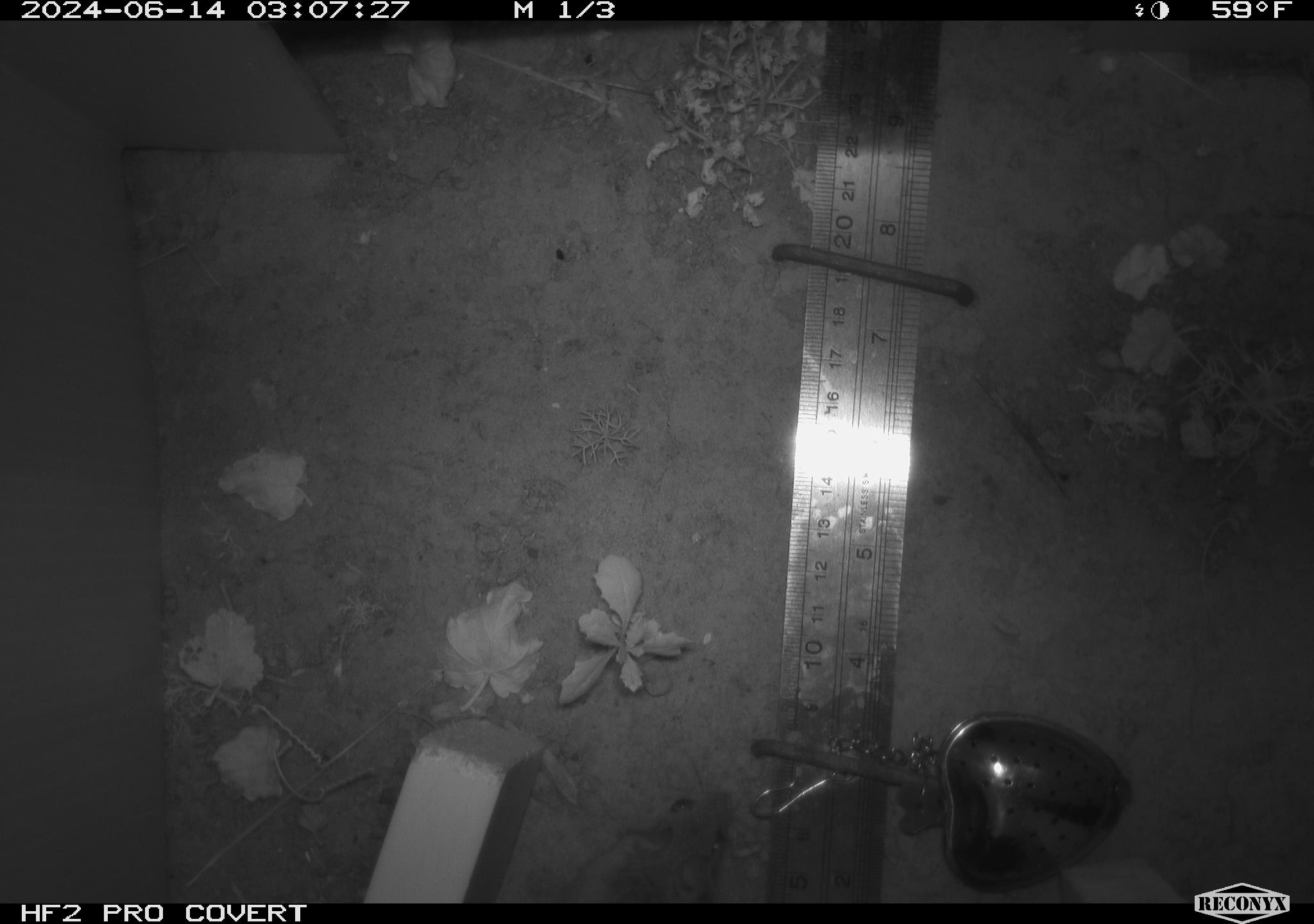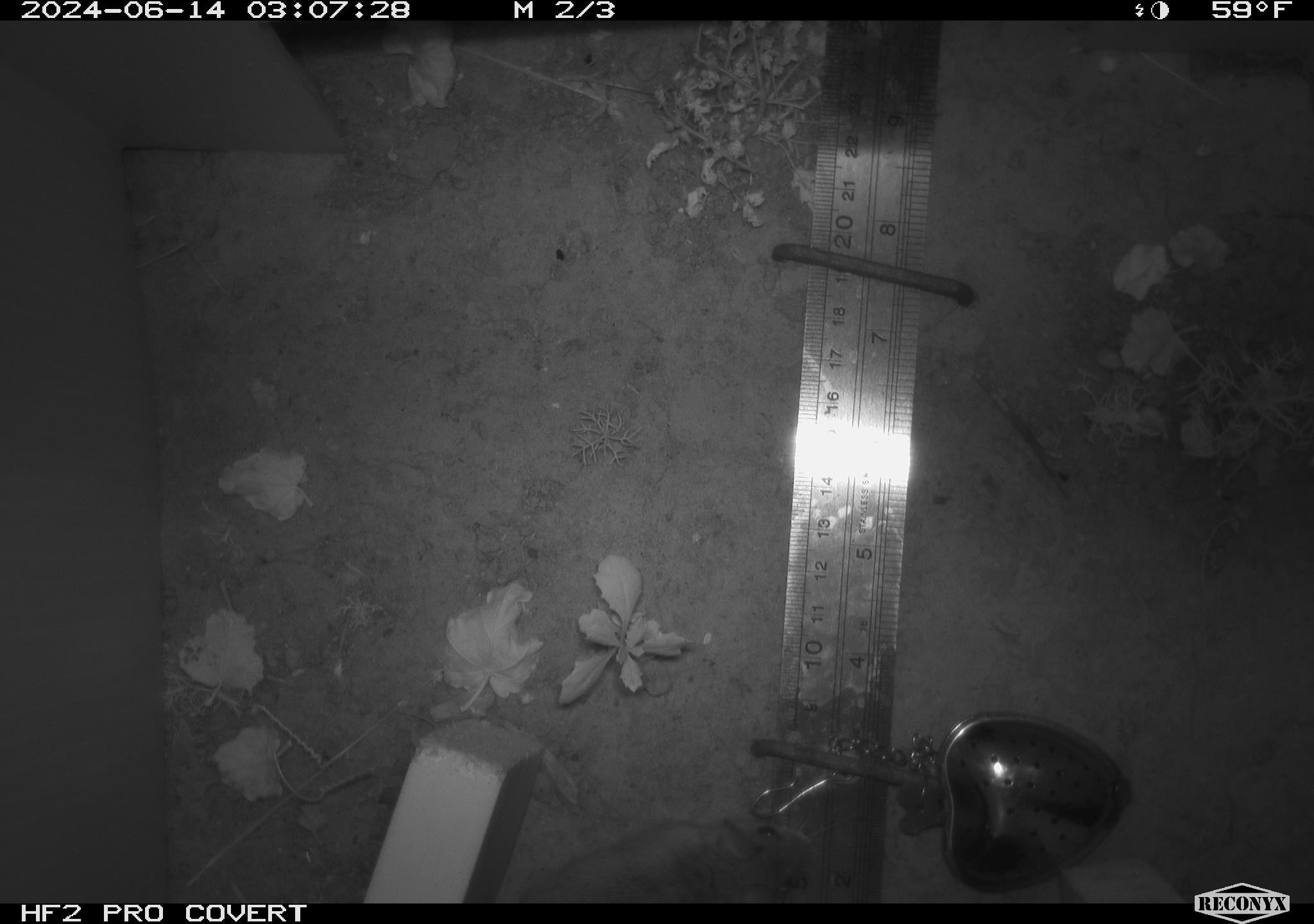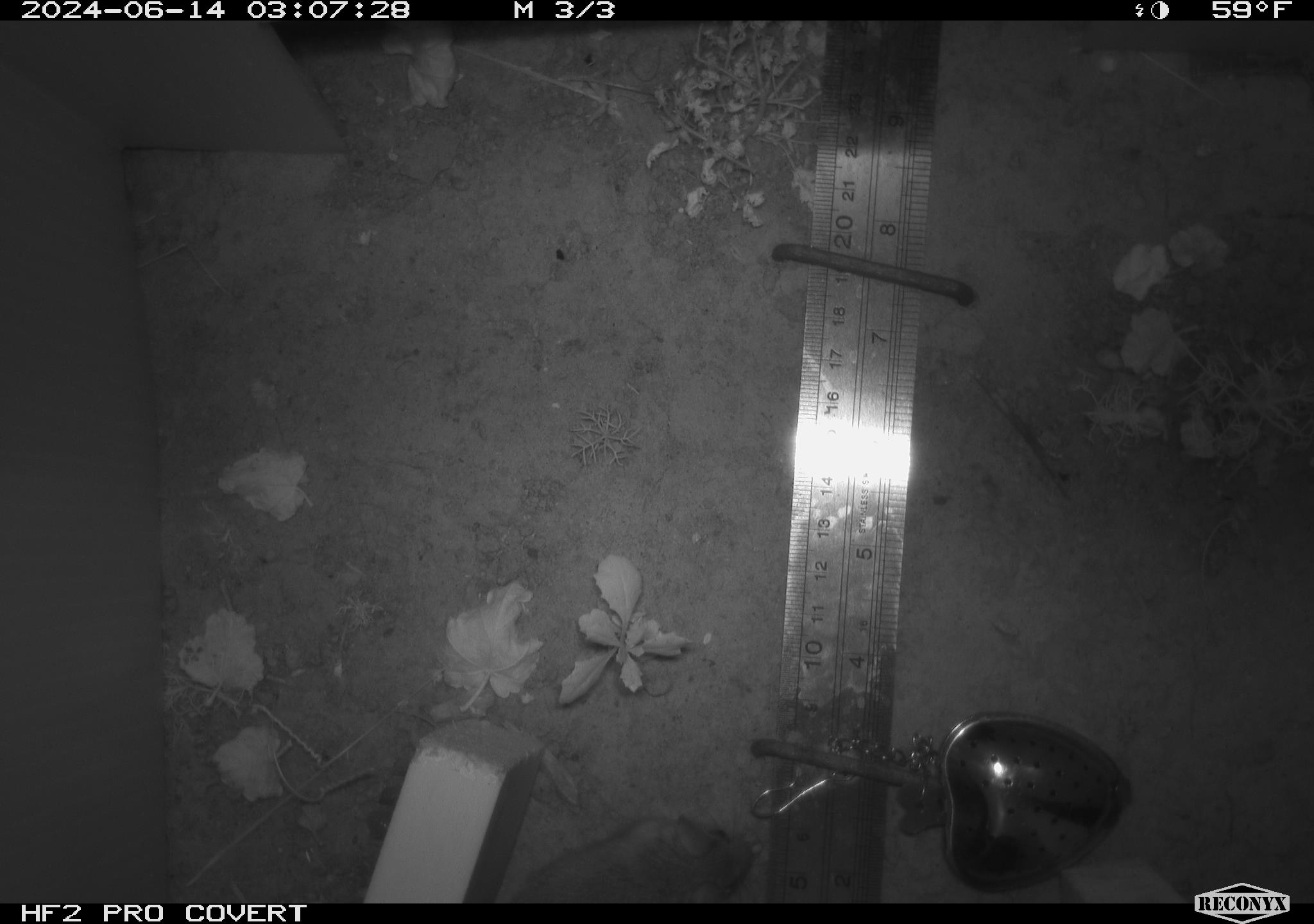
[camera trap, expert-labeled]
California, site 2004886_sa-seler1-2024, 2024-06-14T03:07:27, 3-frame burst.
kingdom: Animalia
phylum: Chordata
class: Mammalia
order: Rodentia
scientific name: Rodentia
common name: mouse species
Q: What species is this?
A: Mouse species (Rodentia).